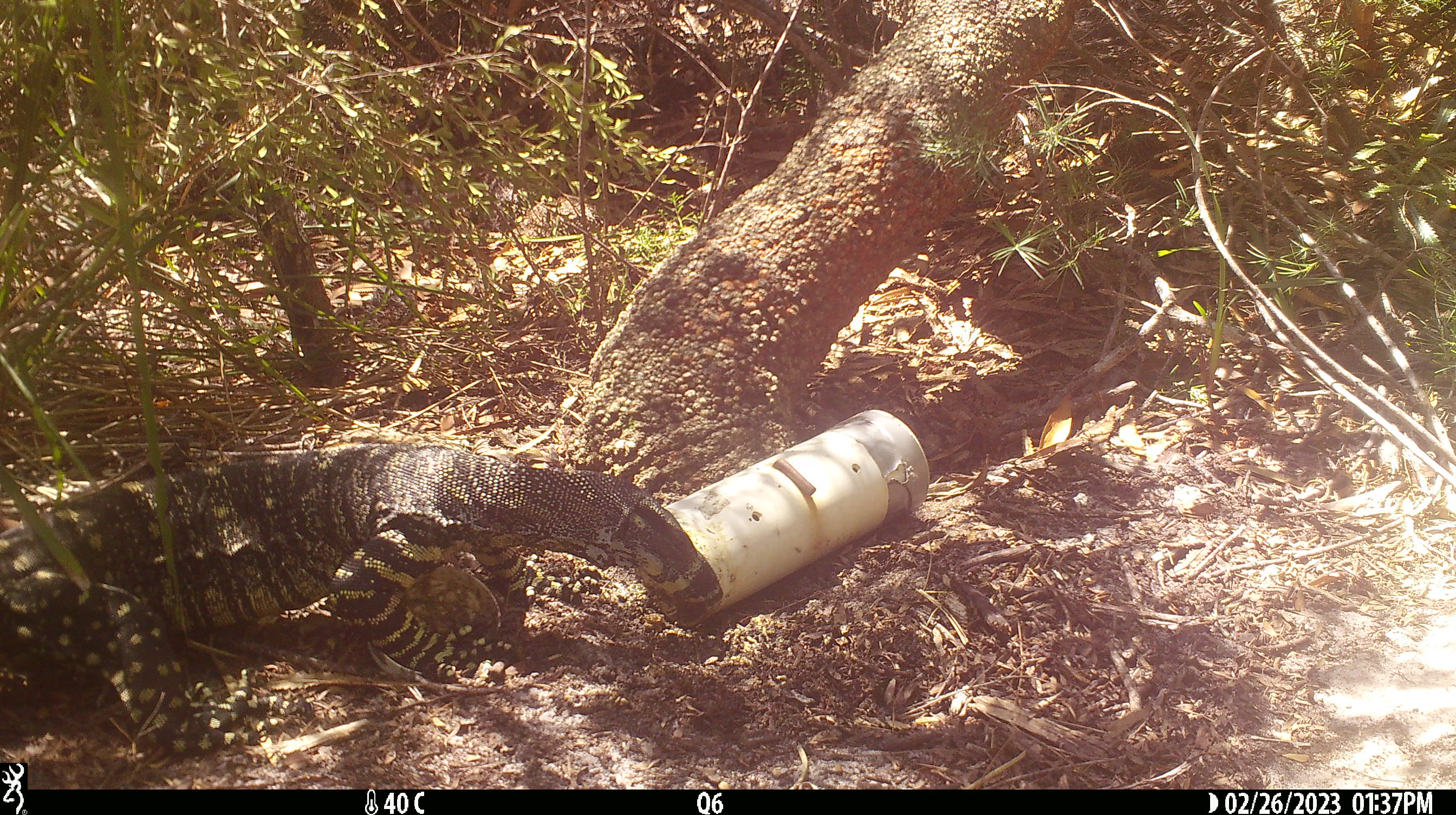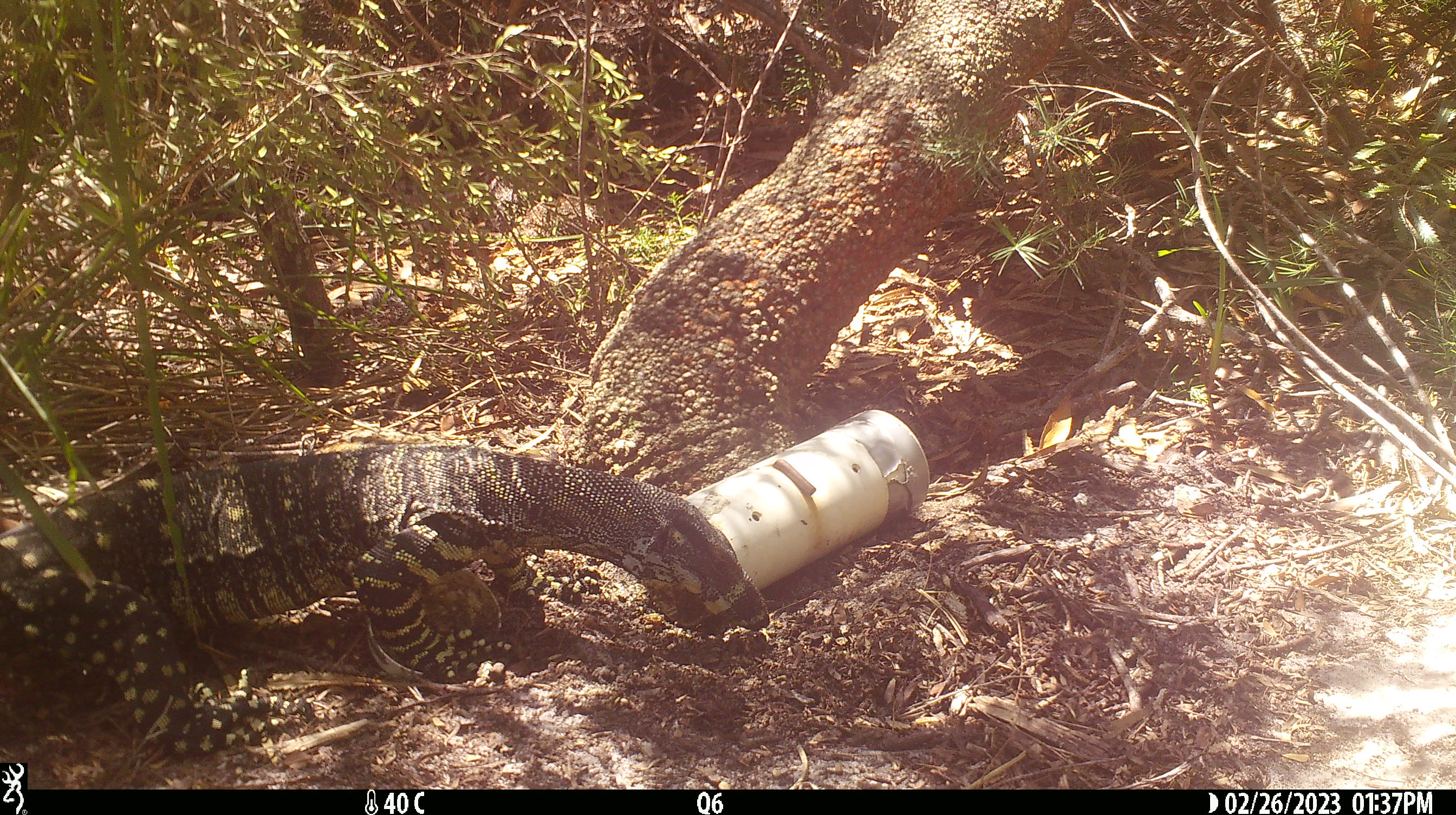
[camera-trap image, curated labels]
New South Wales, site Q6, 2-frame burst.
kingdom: Animalia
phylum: Chordata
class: Reptilia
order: Squamata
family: Varanidae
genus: Varanus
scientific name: Varanus varius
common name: lace monitor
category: goanna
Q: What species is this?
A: Goanna (lace monitor) (Varanus varius).